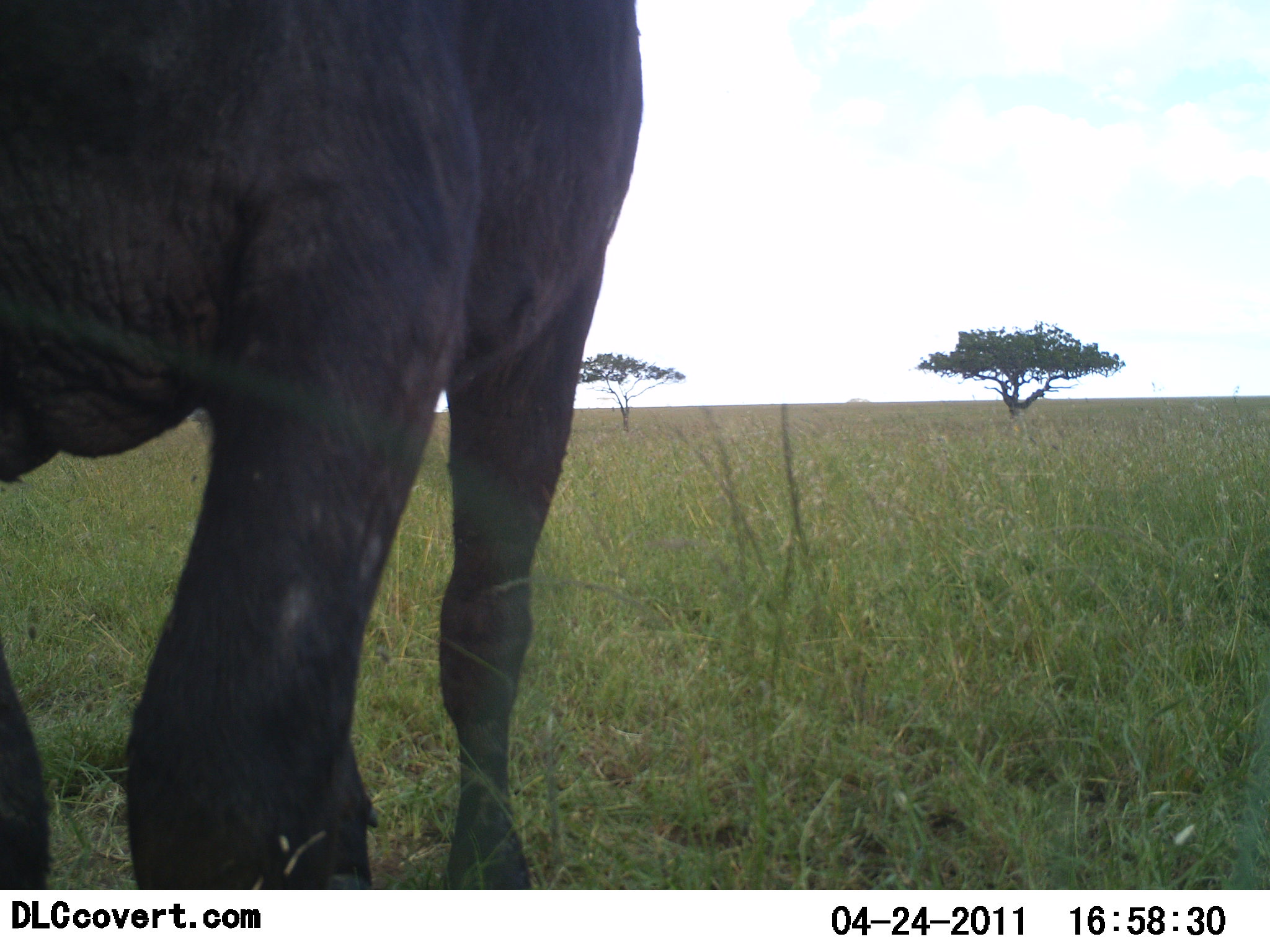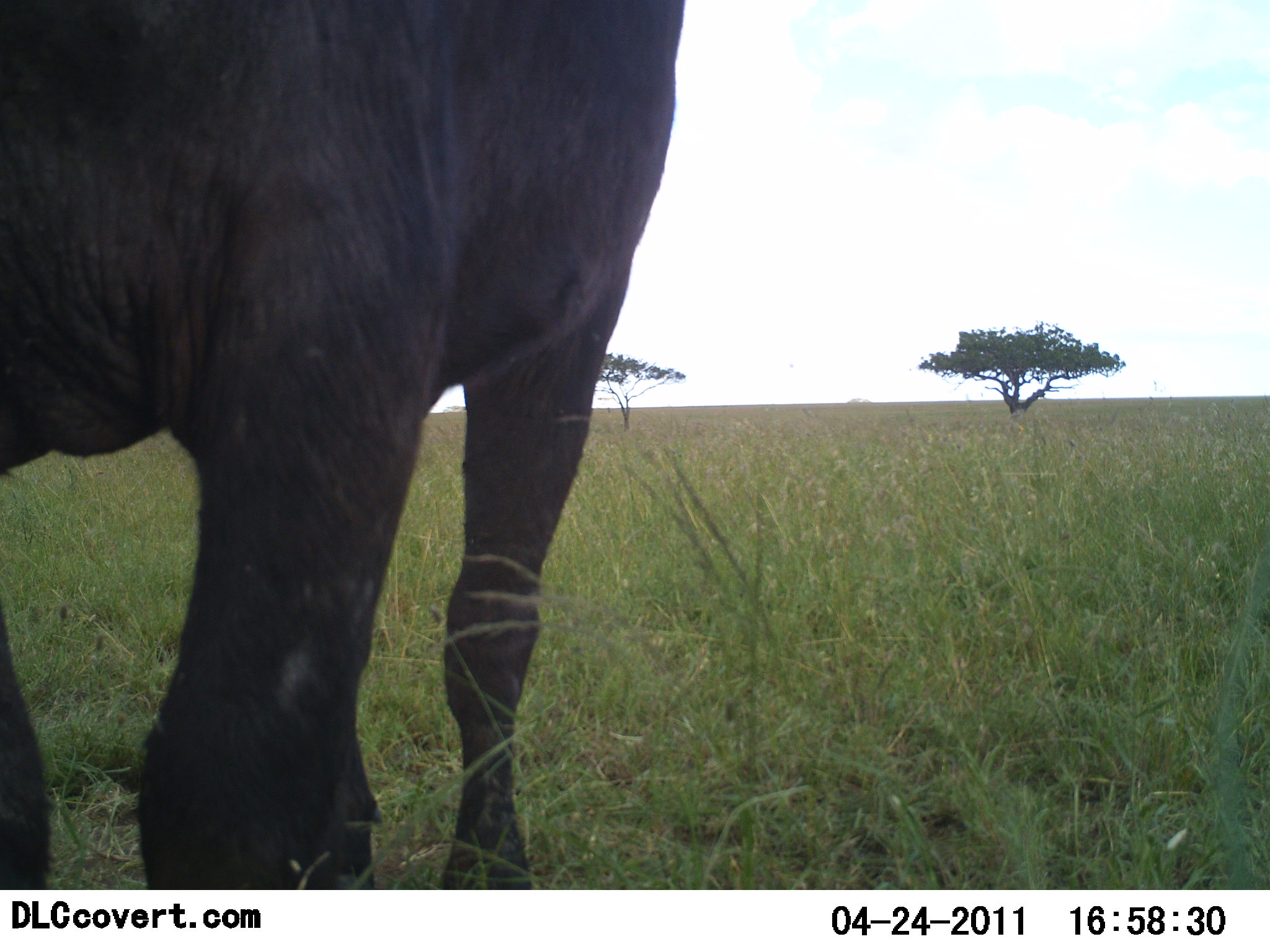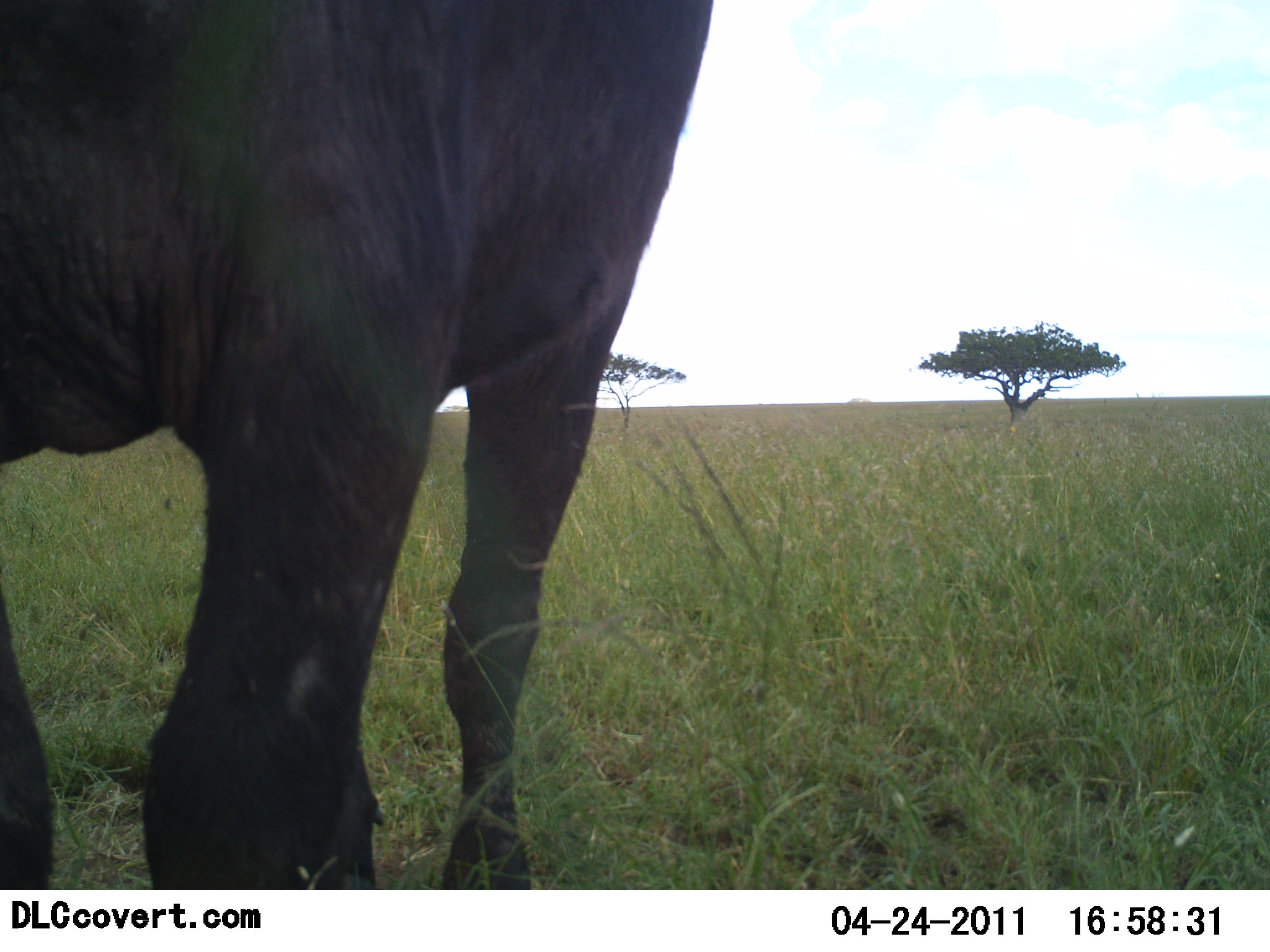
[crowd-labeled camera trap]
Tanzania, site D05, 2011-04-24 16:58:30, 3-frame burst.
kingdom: Animalia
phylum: Chordata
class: Mammalia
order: Artiodactyla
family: Bovidae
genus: Syncerus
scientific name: Syncerus caffer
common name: cape buffalo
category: buffalo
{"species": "buffalo (cape buffalo) (Syncerus caffer)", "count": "1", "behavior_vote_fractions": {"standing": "100%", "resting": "0%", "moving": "0%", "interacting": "0%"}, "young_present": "0%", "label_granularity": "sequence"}